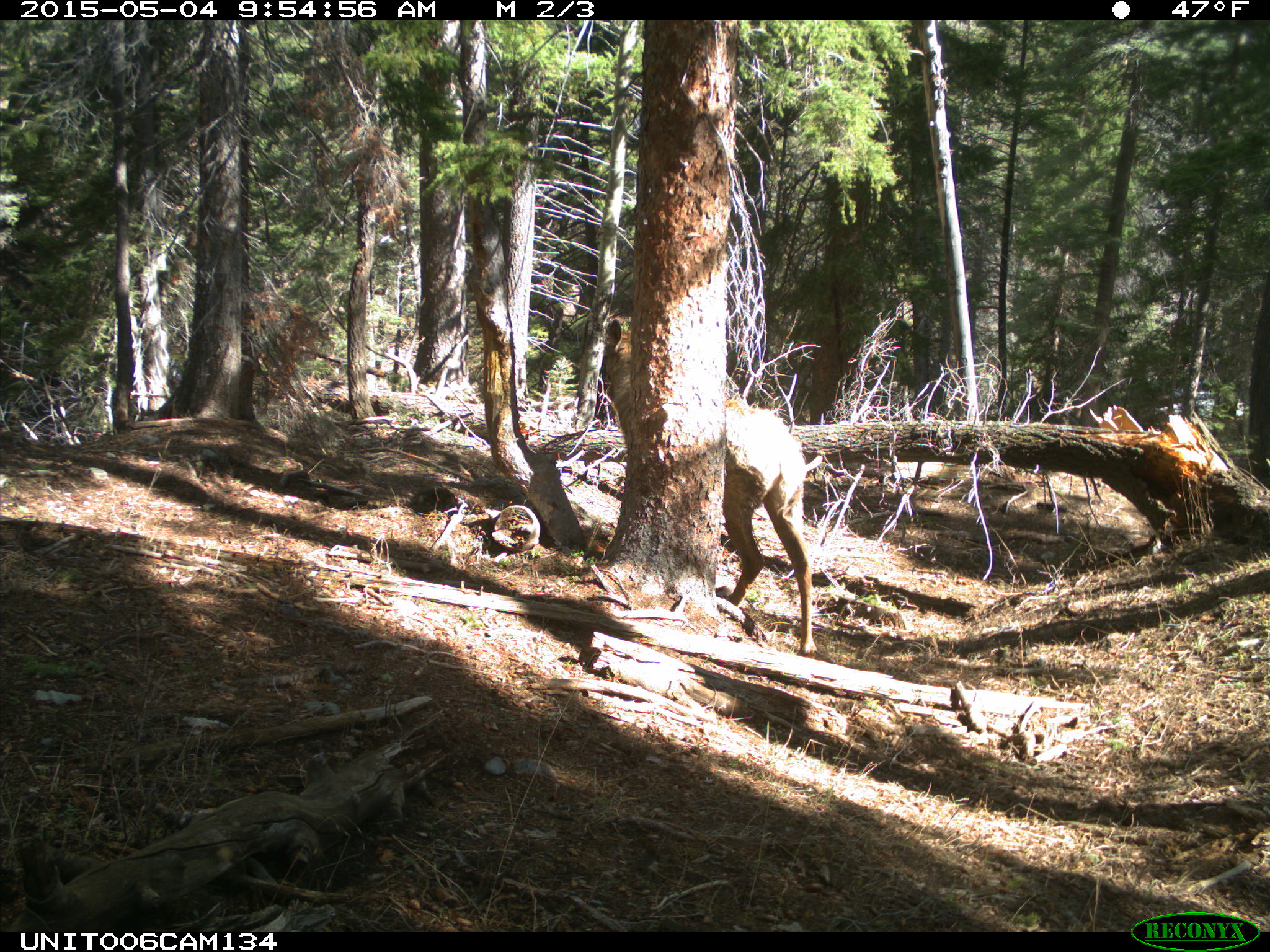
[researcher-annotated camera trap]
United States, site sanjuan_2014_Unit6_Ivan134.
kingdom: Animalia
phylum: Chordata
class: Mammalia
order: Artiodactyla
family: Cervidae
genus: Cervus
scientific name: Cervus elaphus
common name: red deer